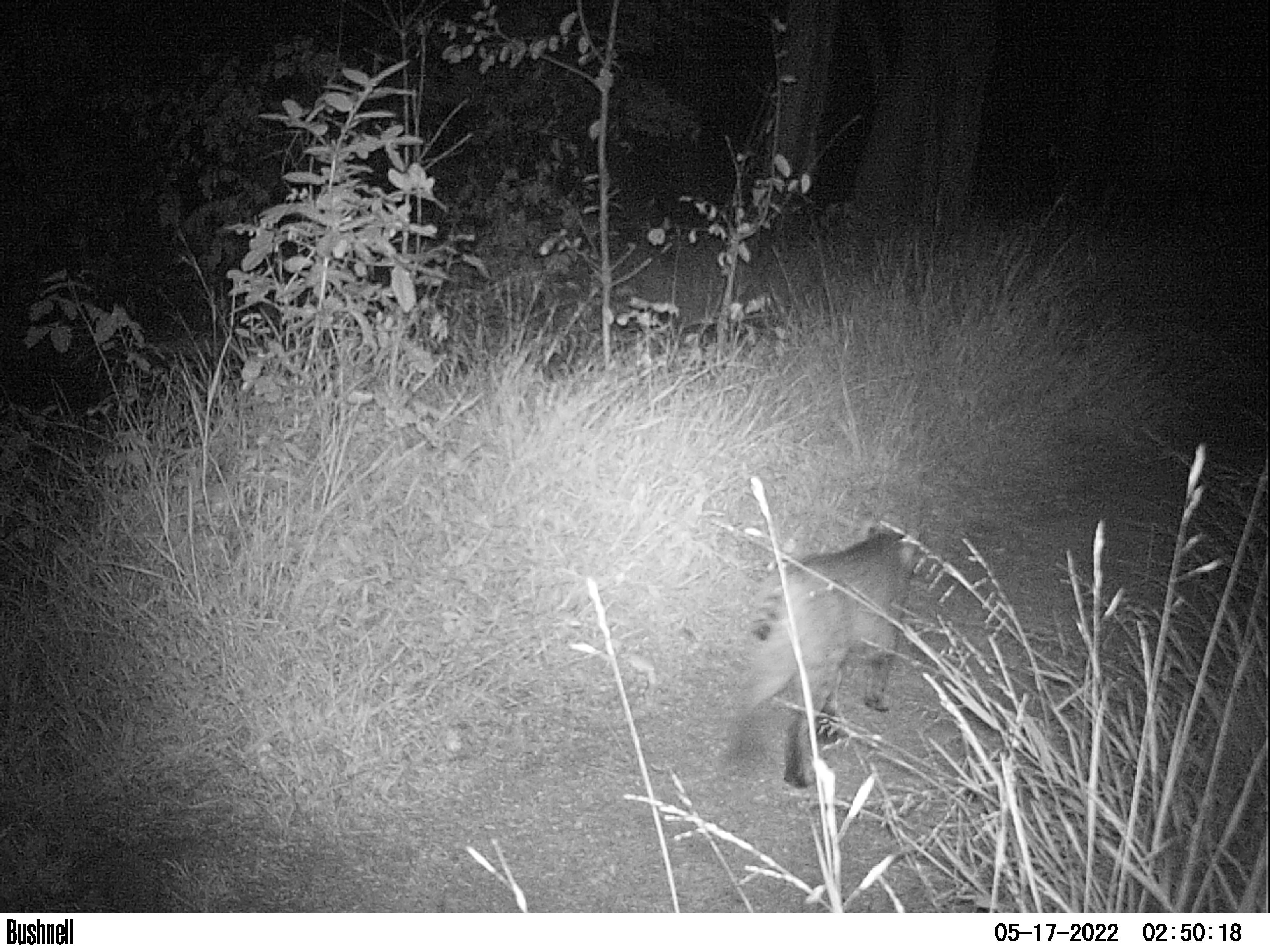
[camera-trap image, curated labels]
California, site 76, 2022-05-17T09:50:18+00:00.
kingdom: Animalia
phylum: Chordata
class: Mammalia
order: Carnivora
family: Felidae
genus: Lynx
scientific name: Lynx rufus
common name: bobcat